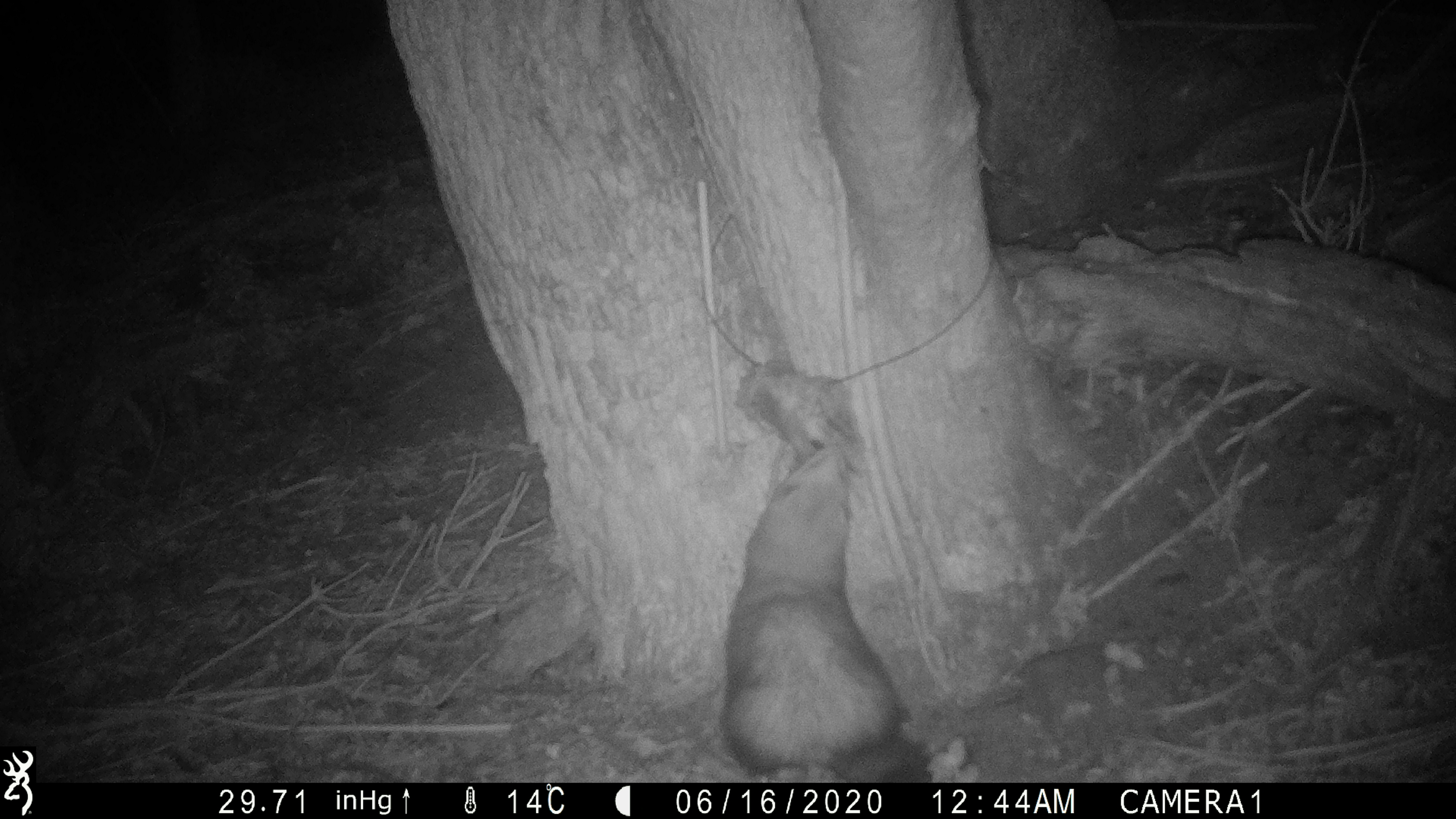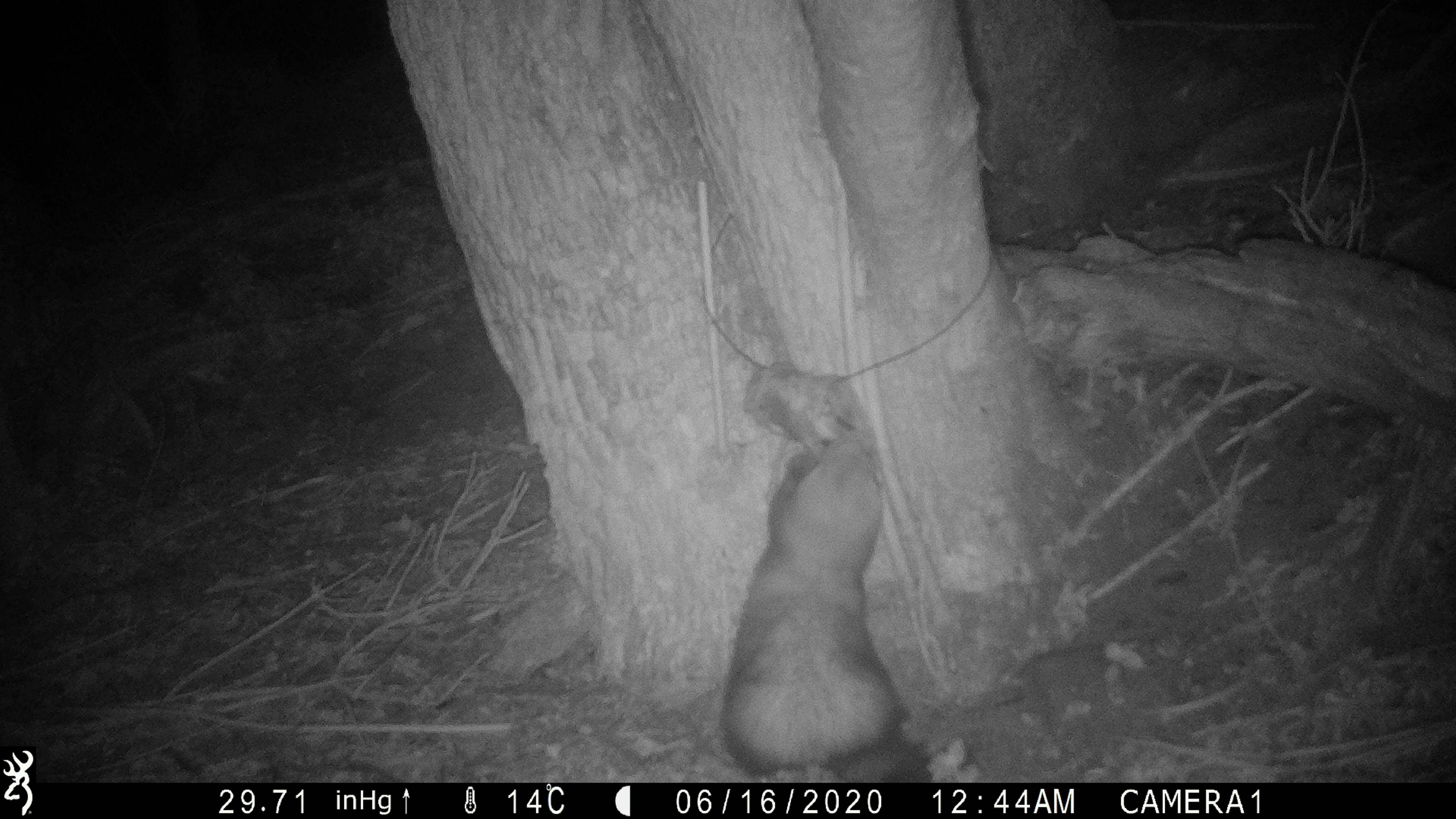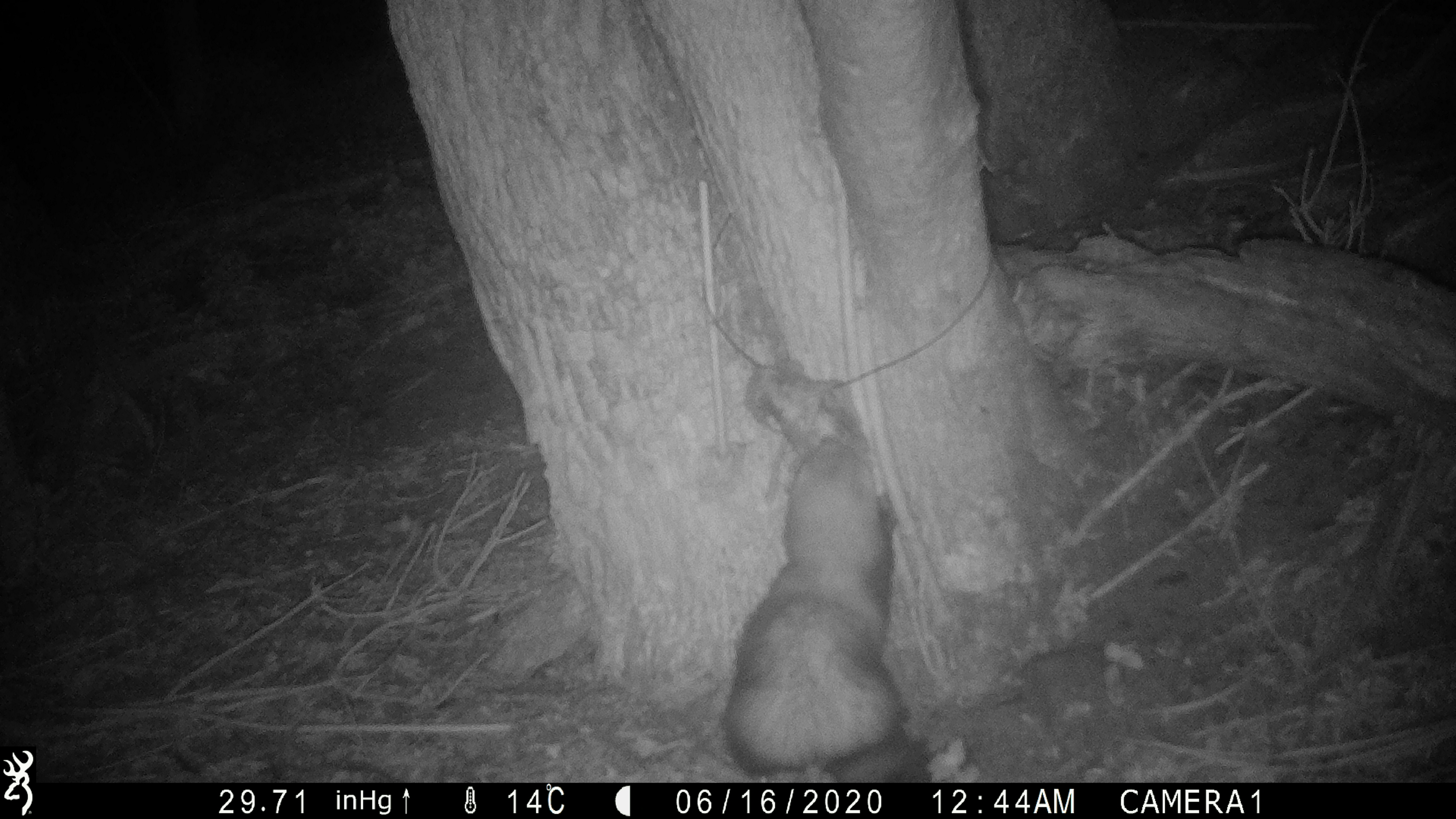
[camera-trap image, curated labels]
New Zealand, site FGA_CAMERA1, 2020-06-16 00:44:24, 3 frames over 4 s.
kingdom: Animalia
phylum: Chordata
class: Mammalia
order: Carnivora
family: Mustelidae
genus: Mustela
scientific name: Mustela furo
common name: ferret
Ferret (Mustela furo).